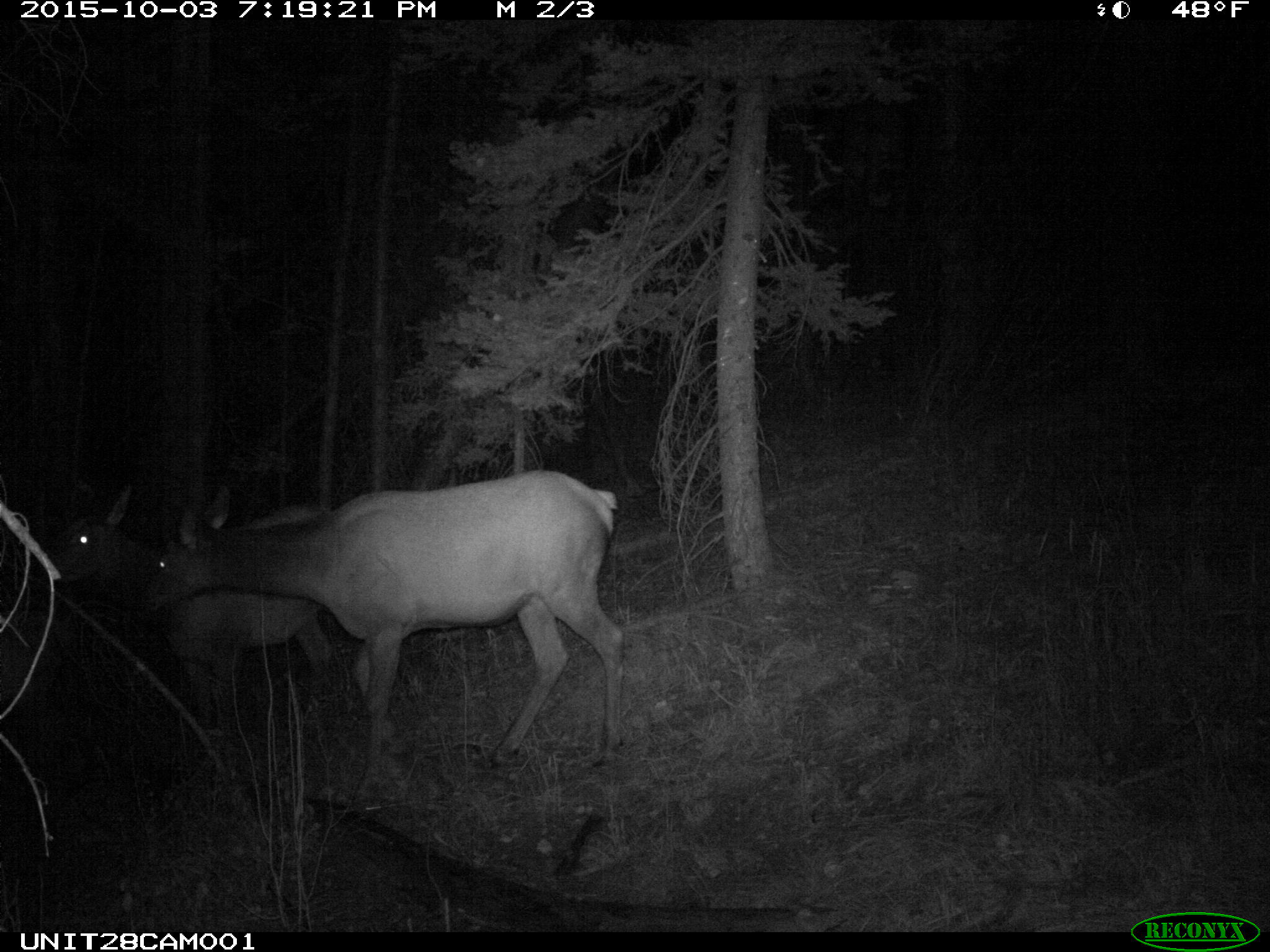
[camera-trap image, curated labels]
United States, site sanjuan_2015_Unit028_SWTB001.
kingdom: Animalia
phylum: Chordata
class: Mammalia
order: Artiodactyla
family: Cervidae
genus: Cervus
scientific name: Cervus elaphus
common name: red deer